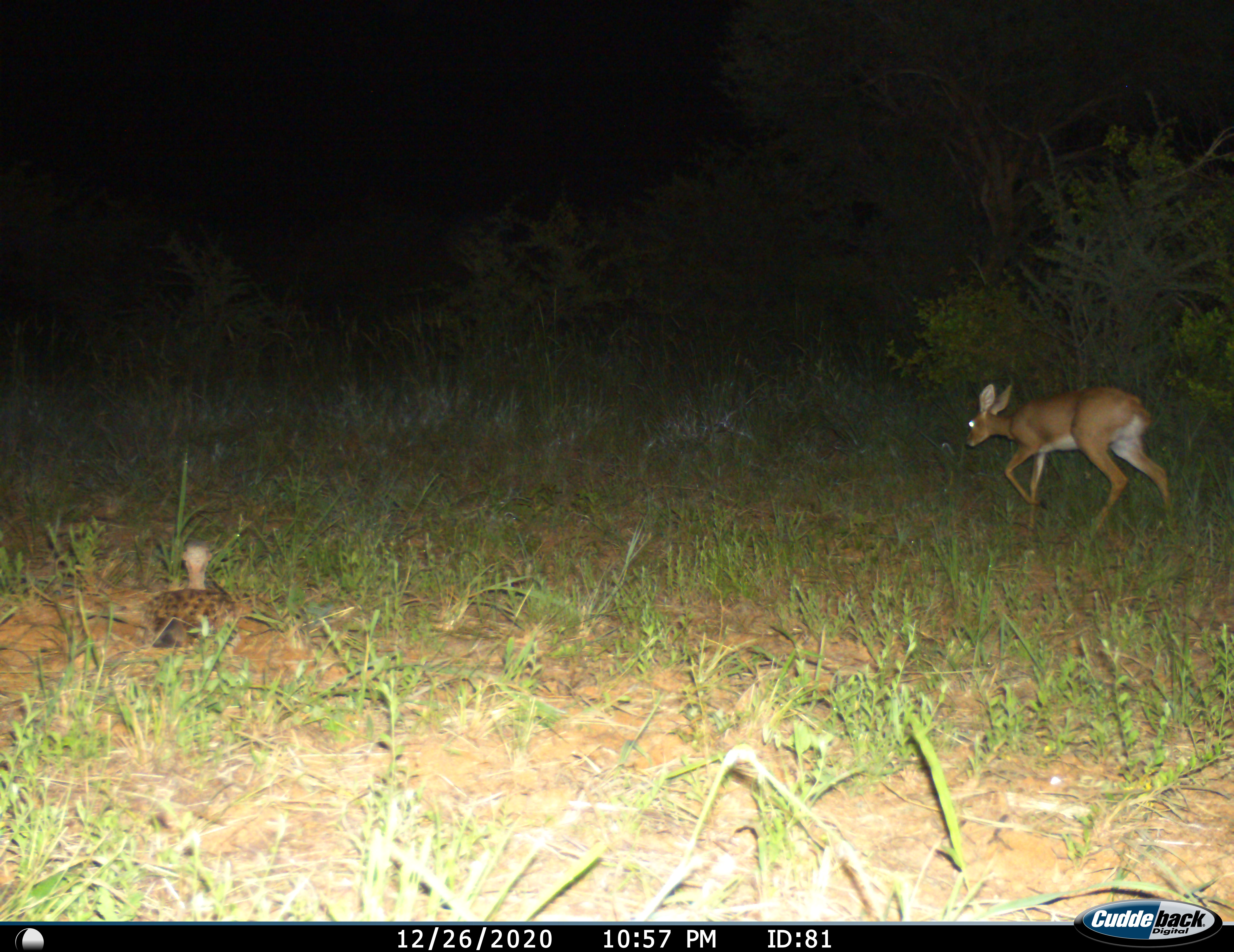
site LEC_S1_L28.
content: unidentified animal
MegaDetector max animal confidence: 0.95